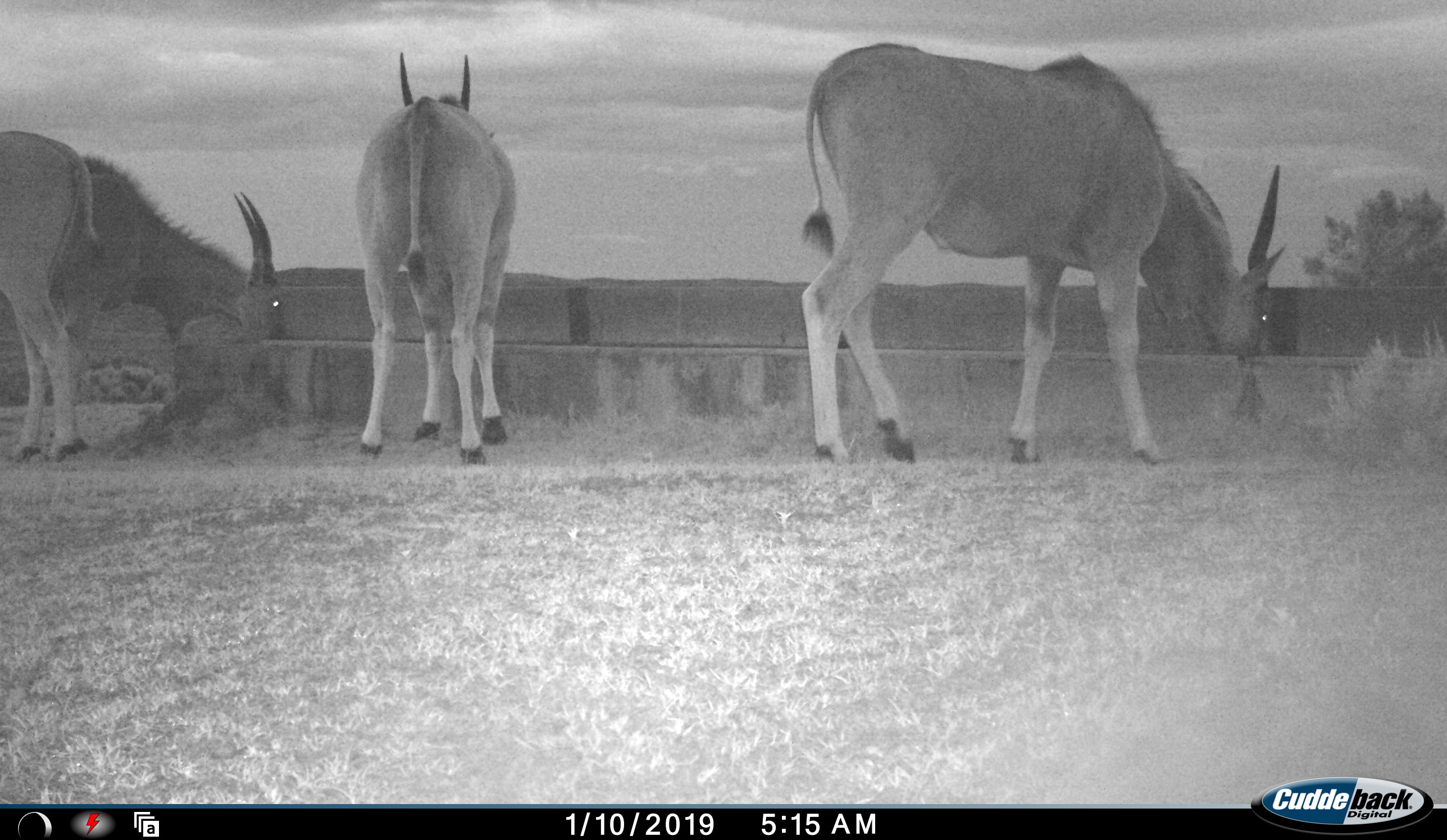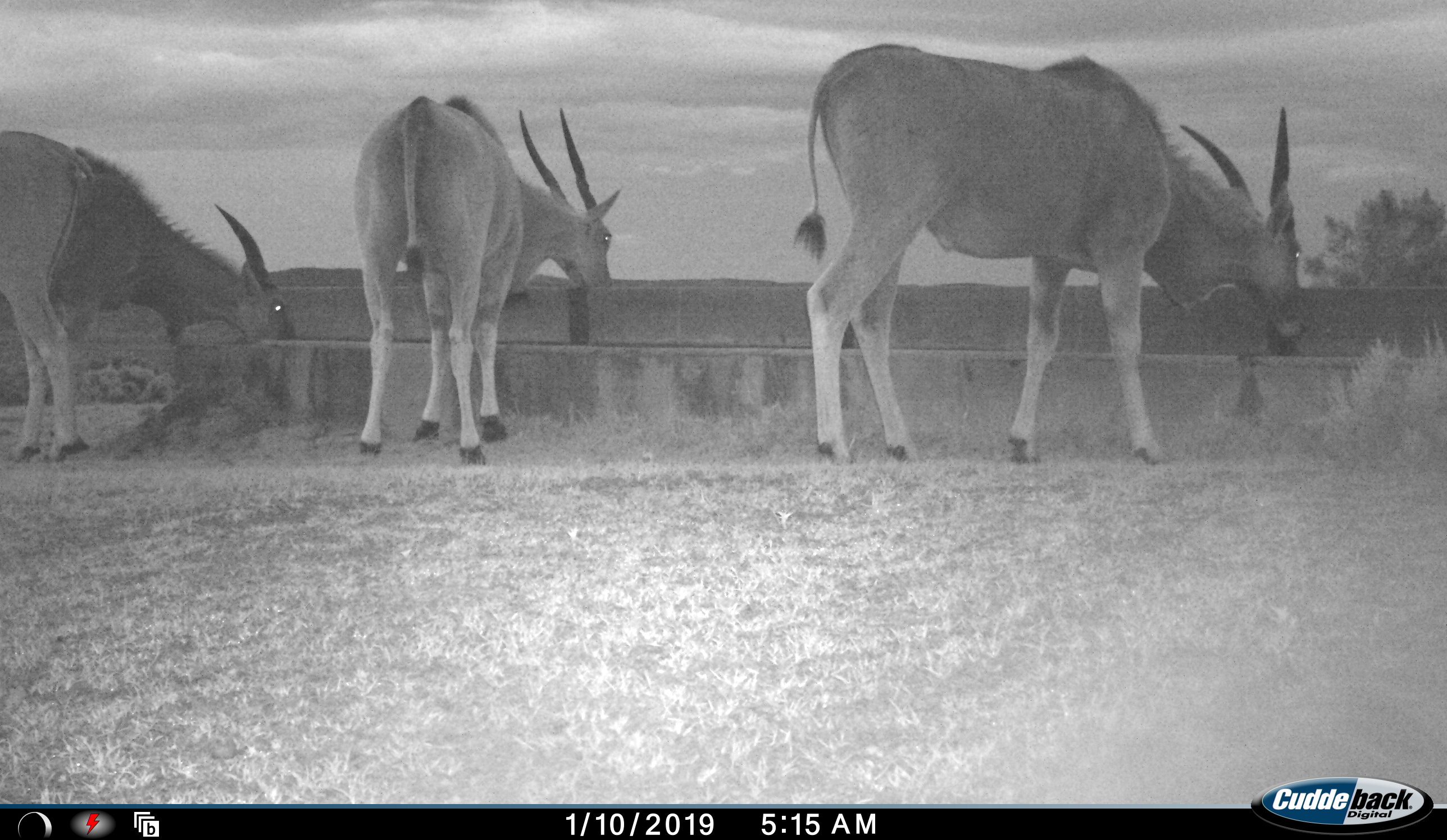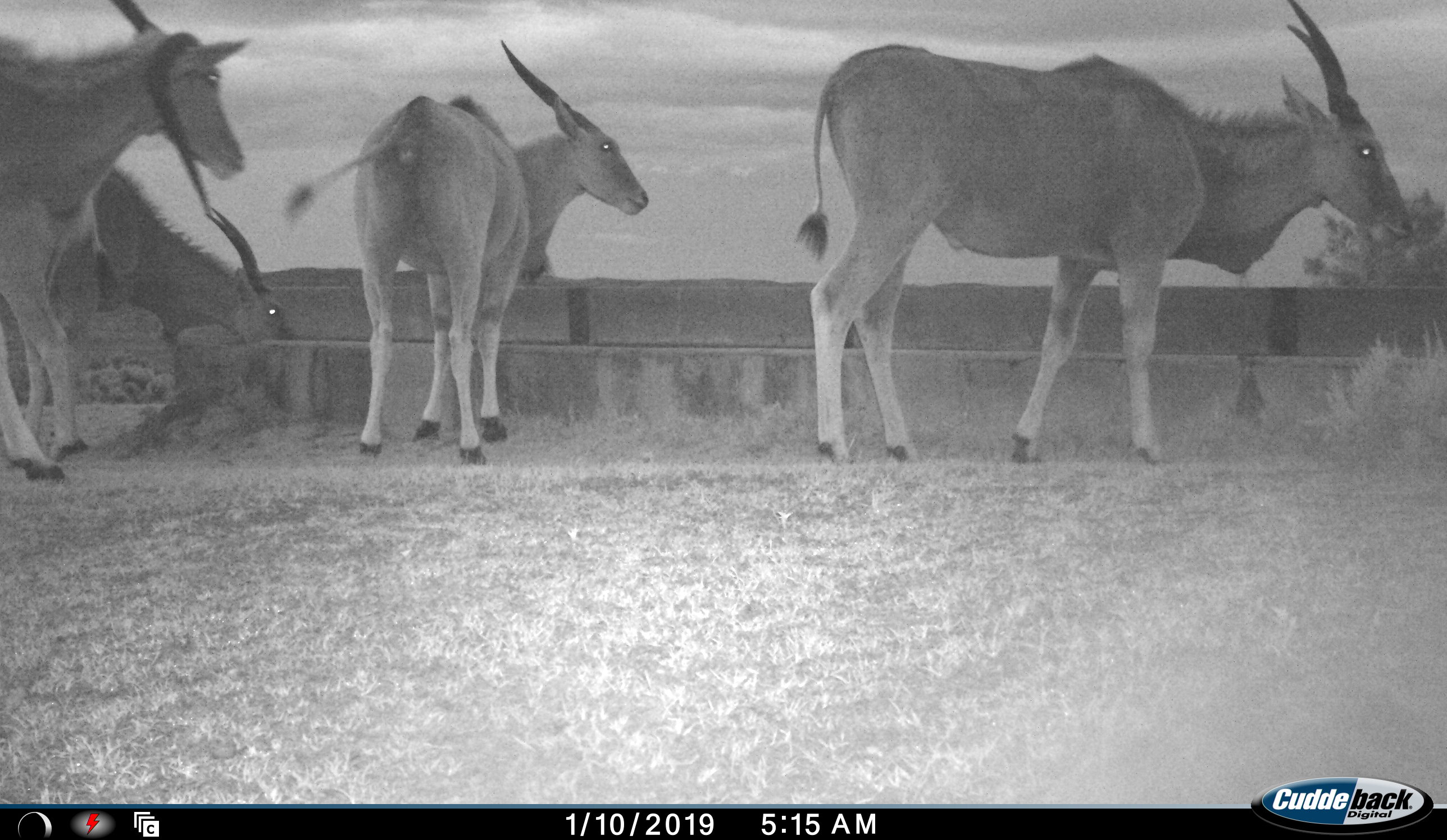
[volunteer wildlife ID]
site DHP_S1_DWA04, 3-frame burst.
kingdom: Animalia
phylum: Chordata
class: Mammalia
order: Artiodactyla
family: Bovidae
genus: Tragelaphus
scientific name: Tragelaphus oryx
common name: eland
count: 5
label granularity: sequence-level